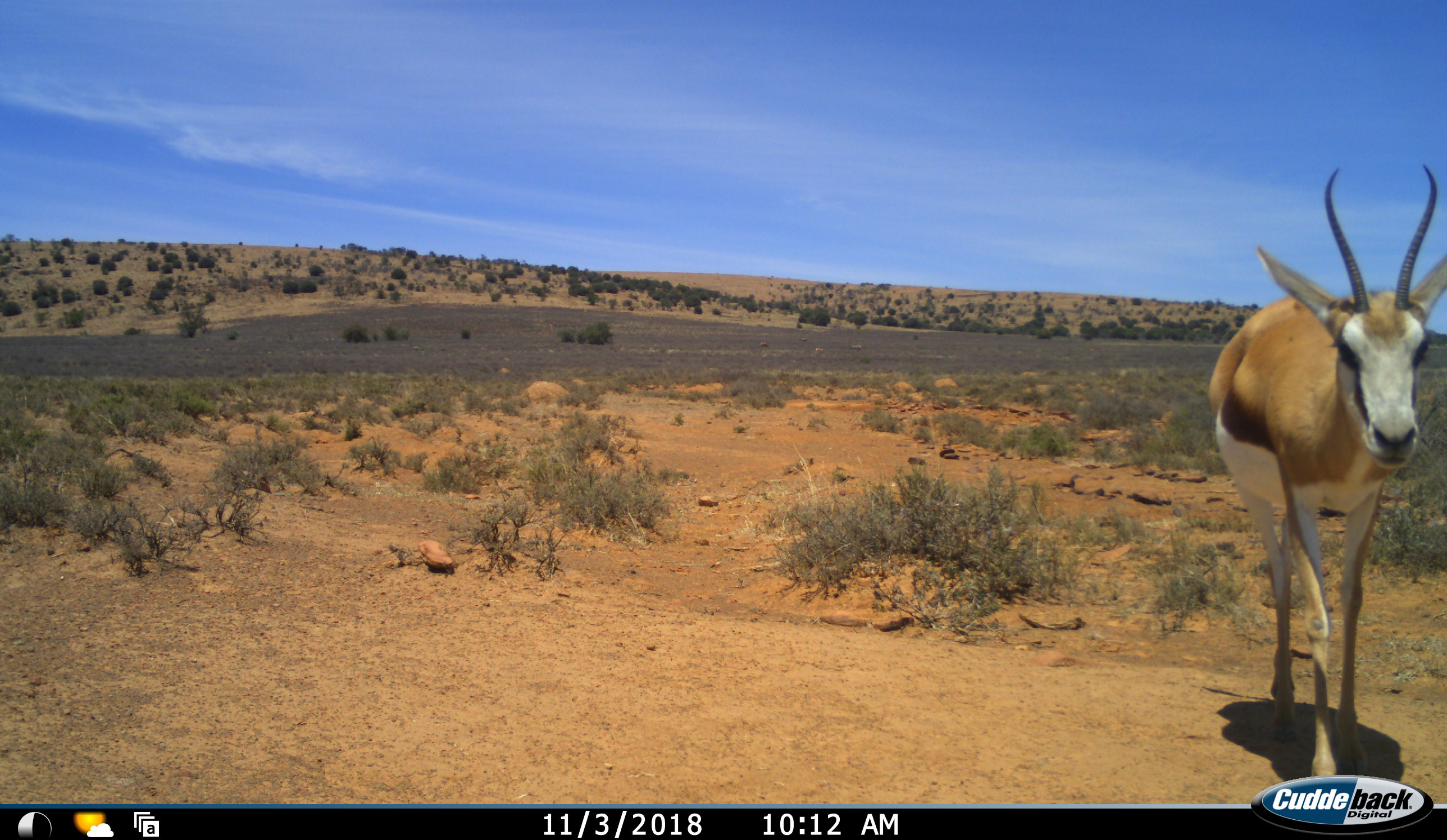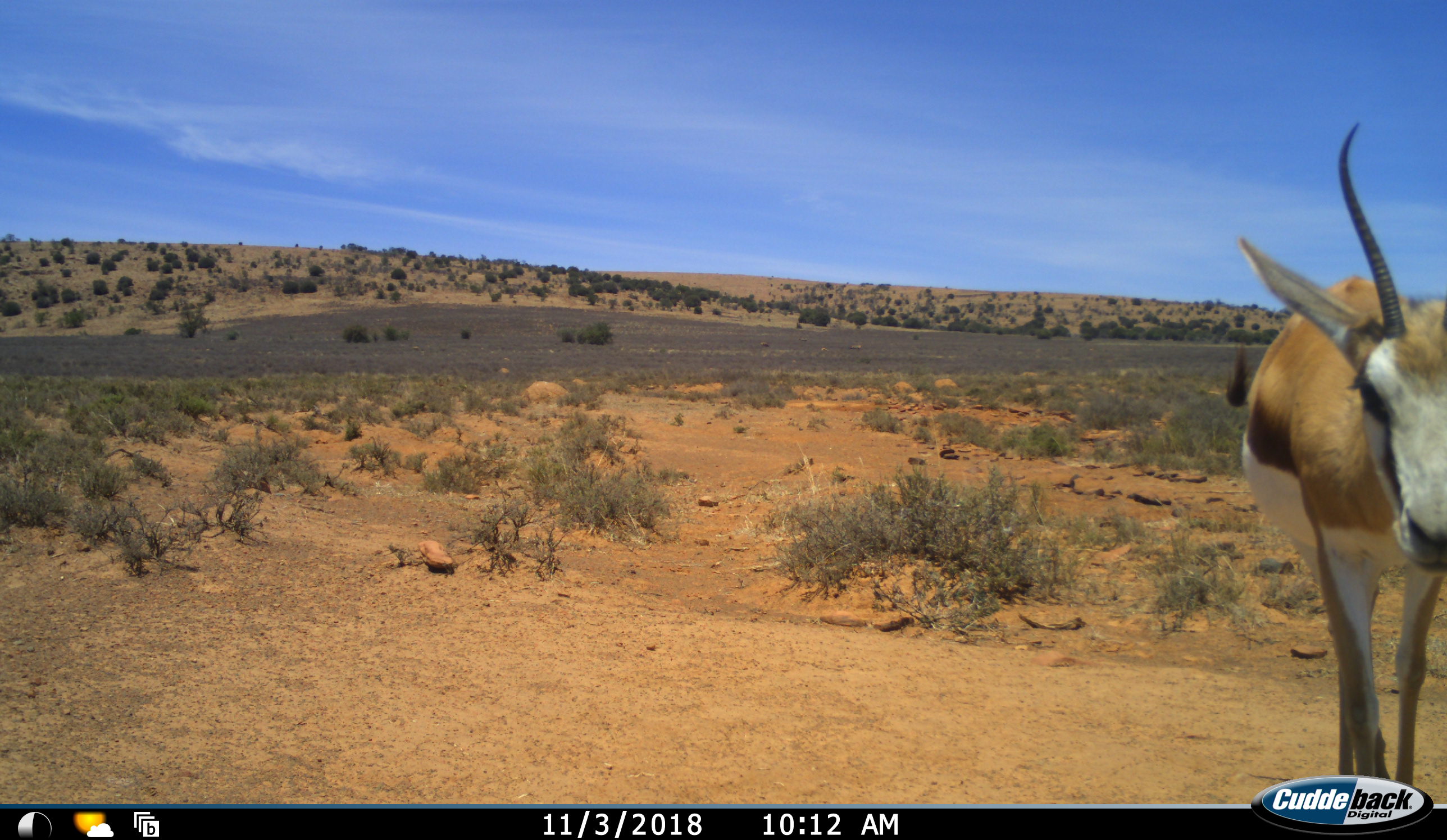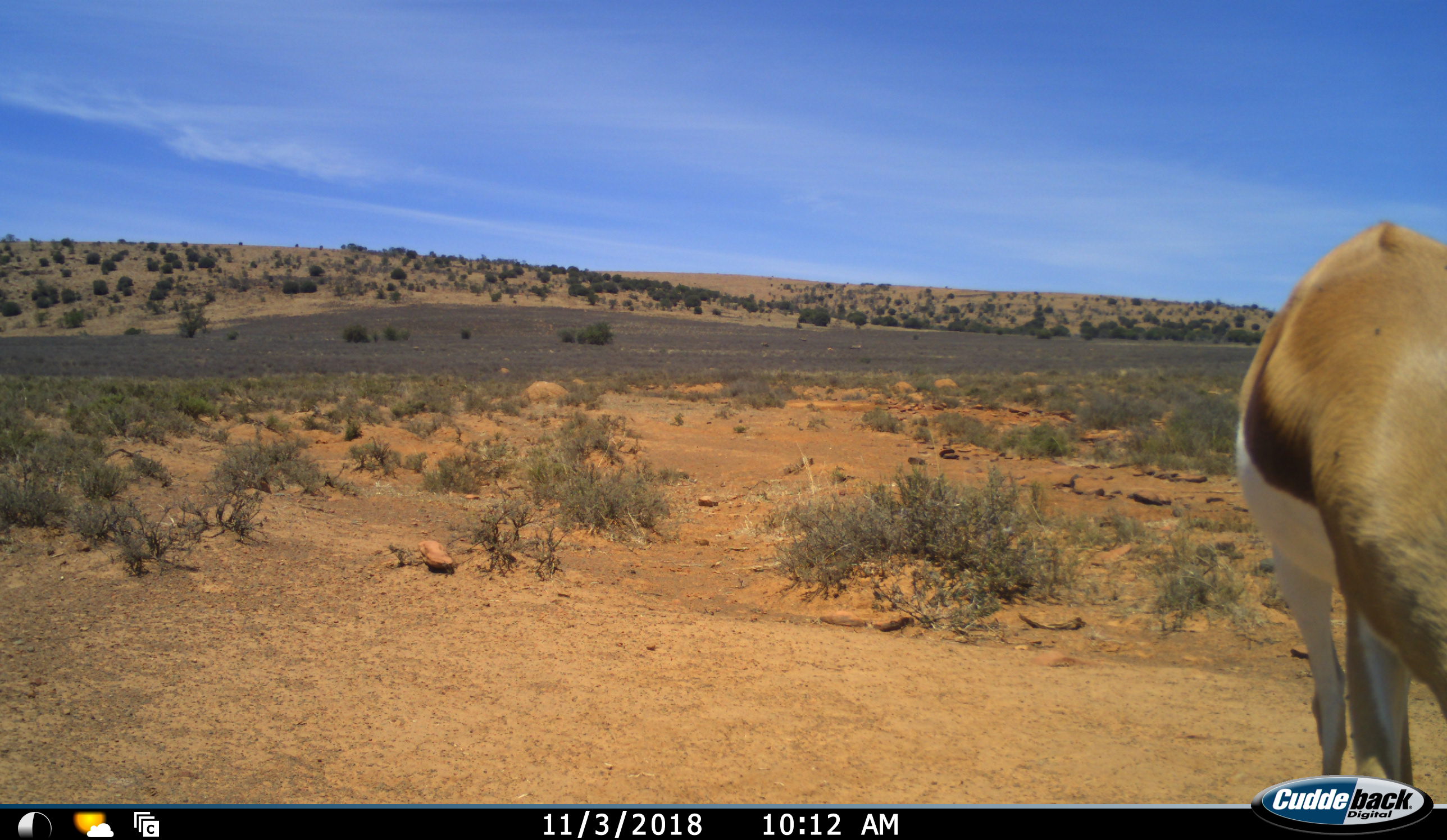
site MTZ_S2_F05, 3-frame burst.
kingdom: Animalia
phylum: Chordata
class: Mammalia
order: Artiodactyla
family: Bovidae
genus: Antidorcas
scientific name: Antidorcas marsupialis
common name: springbok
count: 1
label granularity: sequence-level